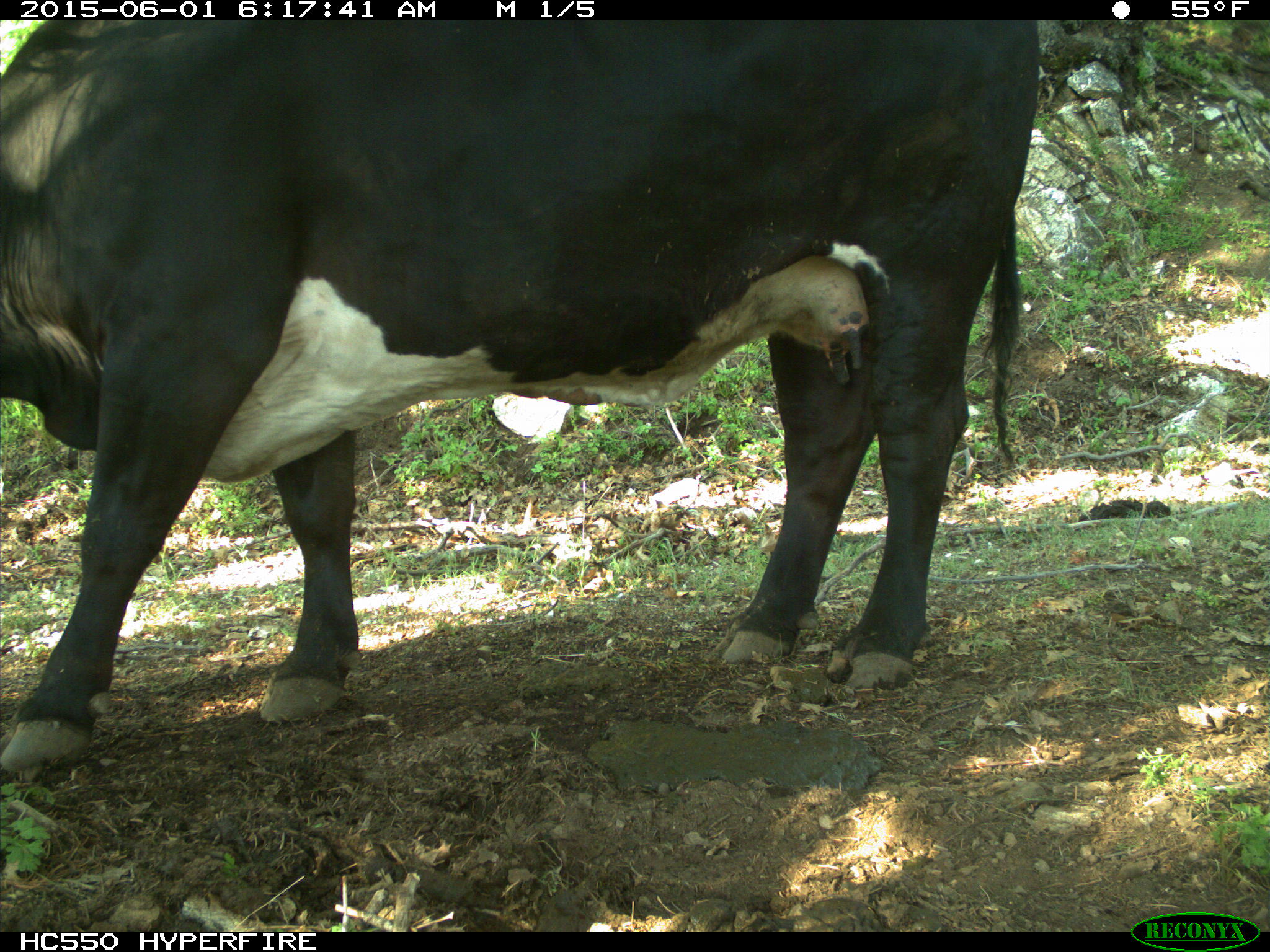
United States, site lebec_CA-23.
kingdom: Animalia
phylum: Chordata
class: Mammalia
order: Artiodactyla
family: Bovidae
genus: Bos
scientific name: Bos taurus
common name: domestic cow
Bos taurus (domestic cow).